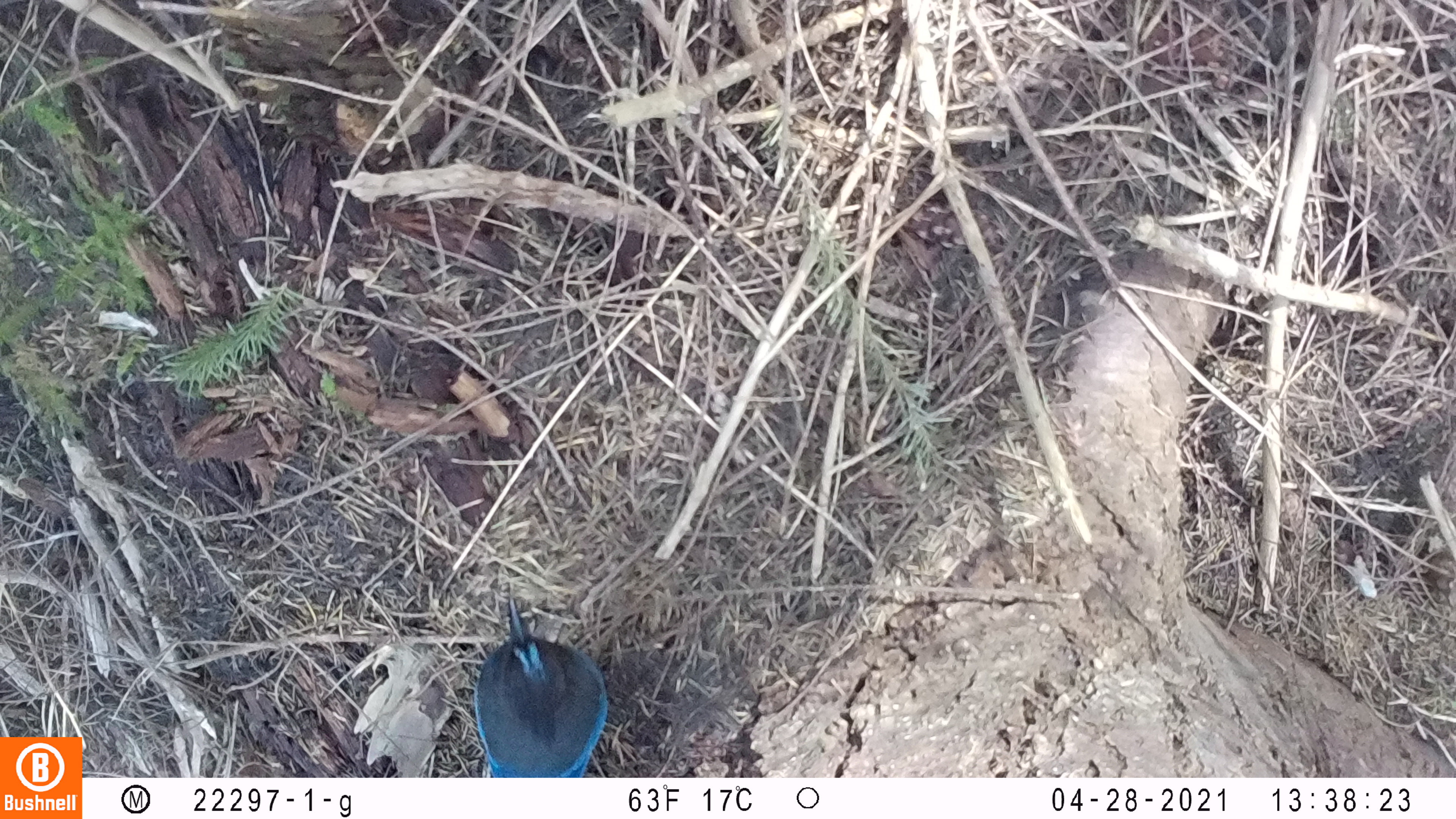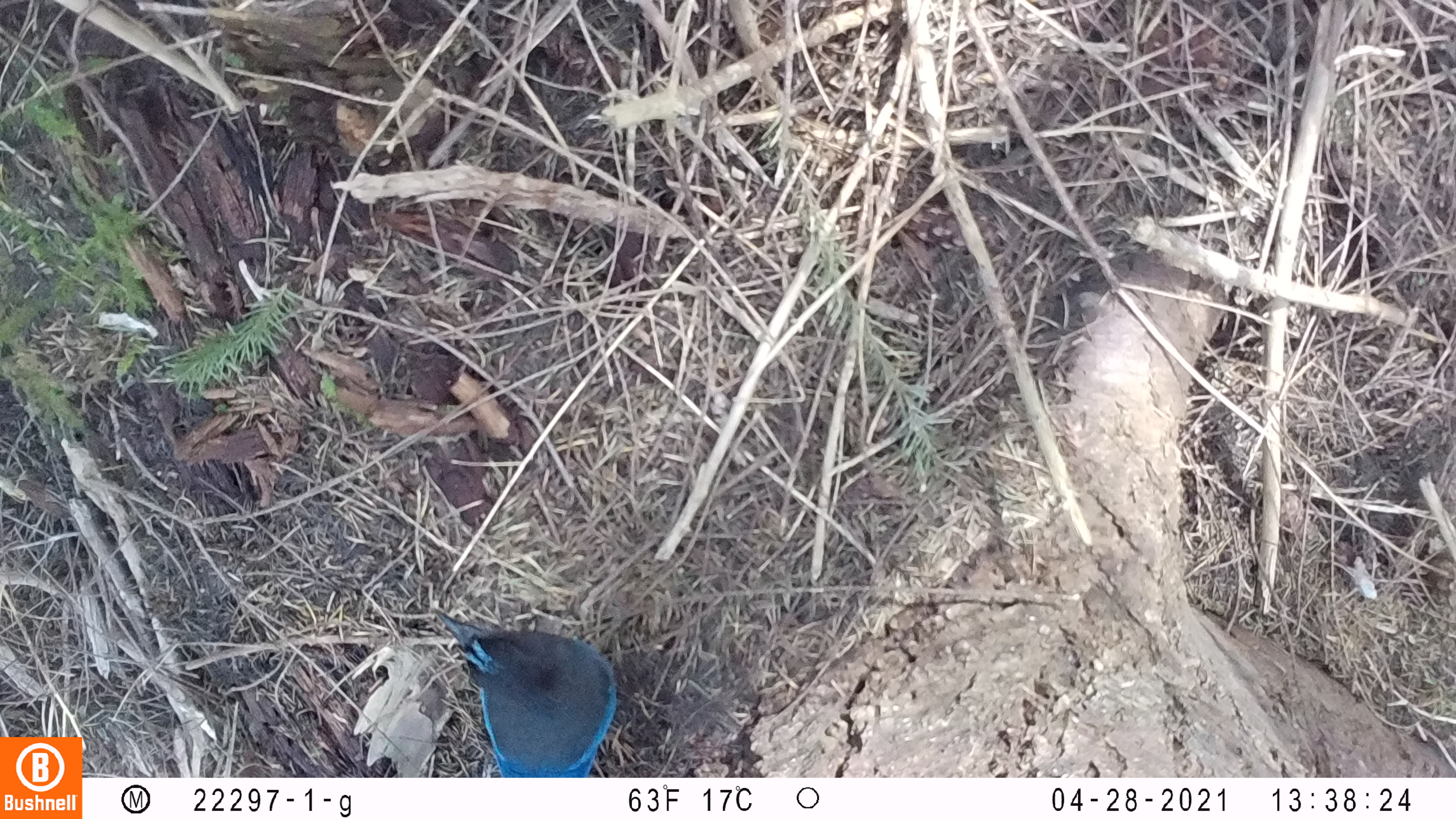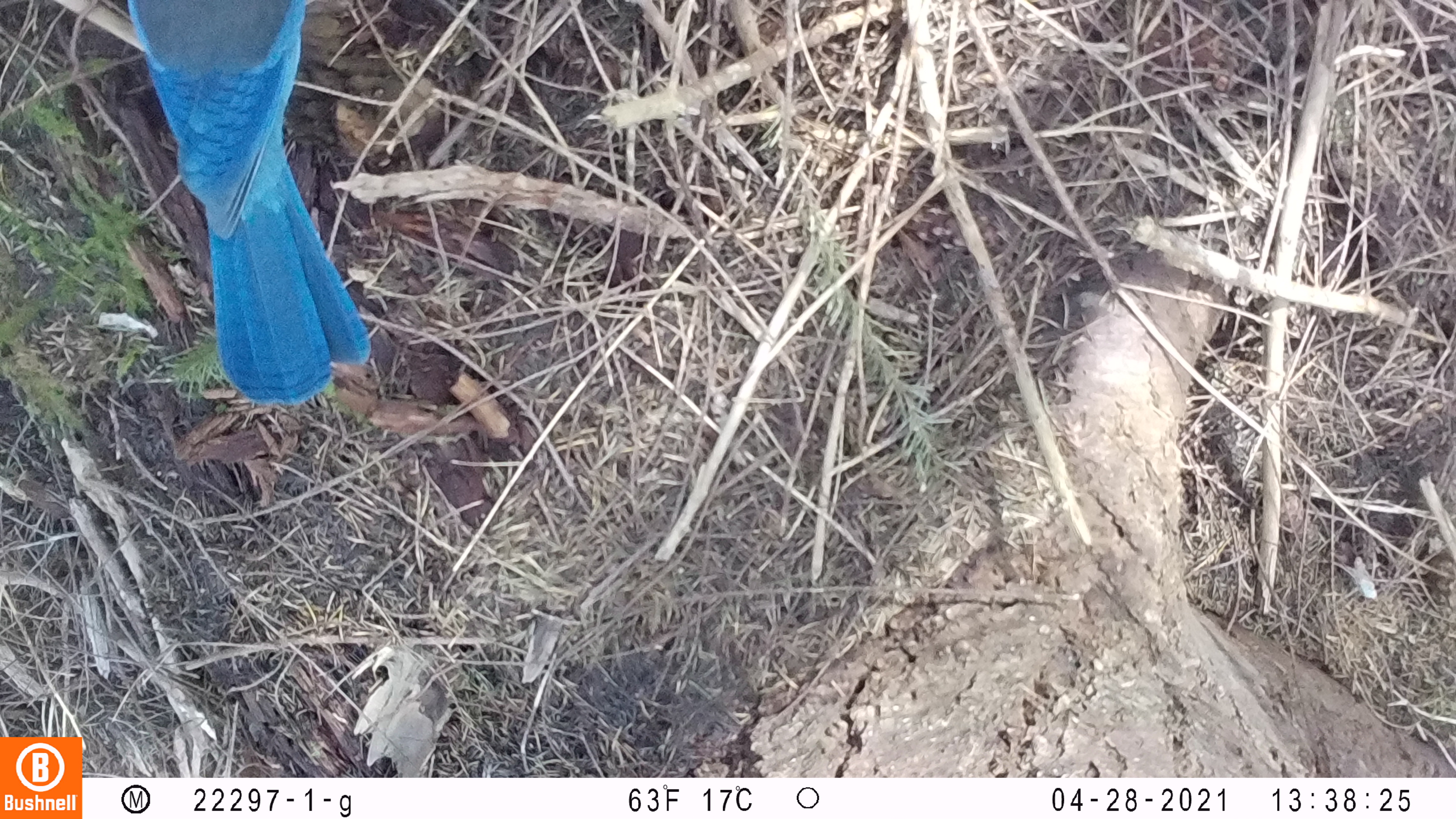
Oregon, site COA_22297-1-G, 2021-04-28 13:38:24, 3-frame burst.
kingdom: Animalia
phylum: Chordata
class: Aves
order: Passeriformes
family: Corvidae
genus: Cyanocitta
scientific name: Cyanocitta stelleri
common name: steller's jay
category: stellers jay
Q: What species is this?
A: Stellers jay (steller's jay) (Cyanocitta stelleri).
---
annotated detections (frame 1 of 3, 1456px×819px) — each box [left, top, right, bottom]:
stellers jay: [432, 562, 623, 777]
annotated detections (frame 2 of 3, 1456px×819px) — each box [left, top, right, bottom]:
stellers jay: [416, 591, 644, 777]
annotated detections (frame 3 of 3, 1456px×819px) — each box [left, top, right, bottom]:
stellers jay: [89, 0, 396, 419]